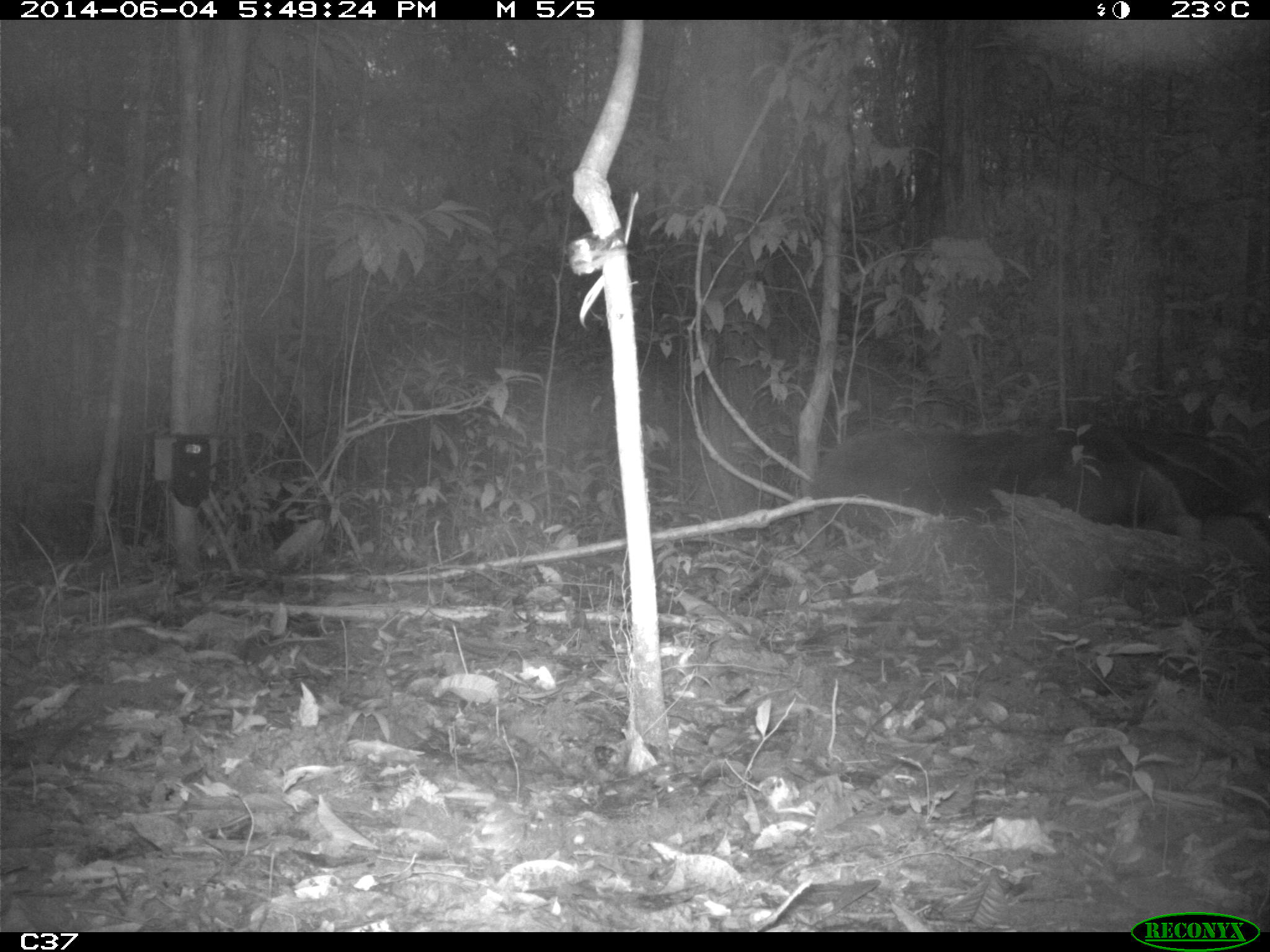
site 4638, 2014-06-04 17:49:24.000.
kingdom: Animalia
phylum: Chordata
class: Mammalia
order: Pilosa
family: Myrmecophagidae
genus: Myrmecophaga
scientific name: Myrmecophaga tridactyla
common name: giant anteater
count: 1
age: adult